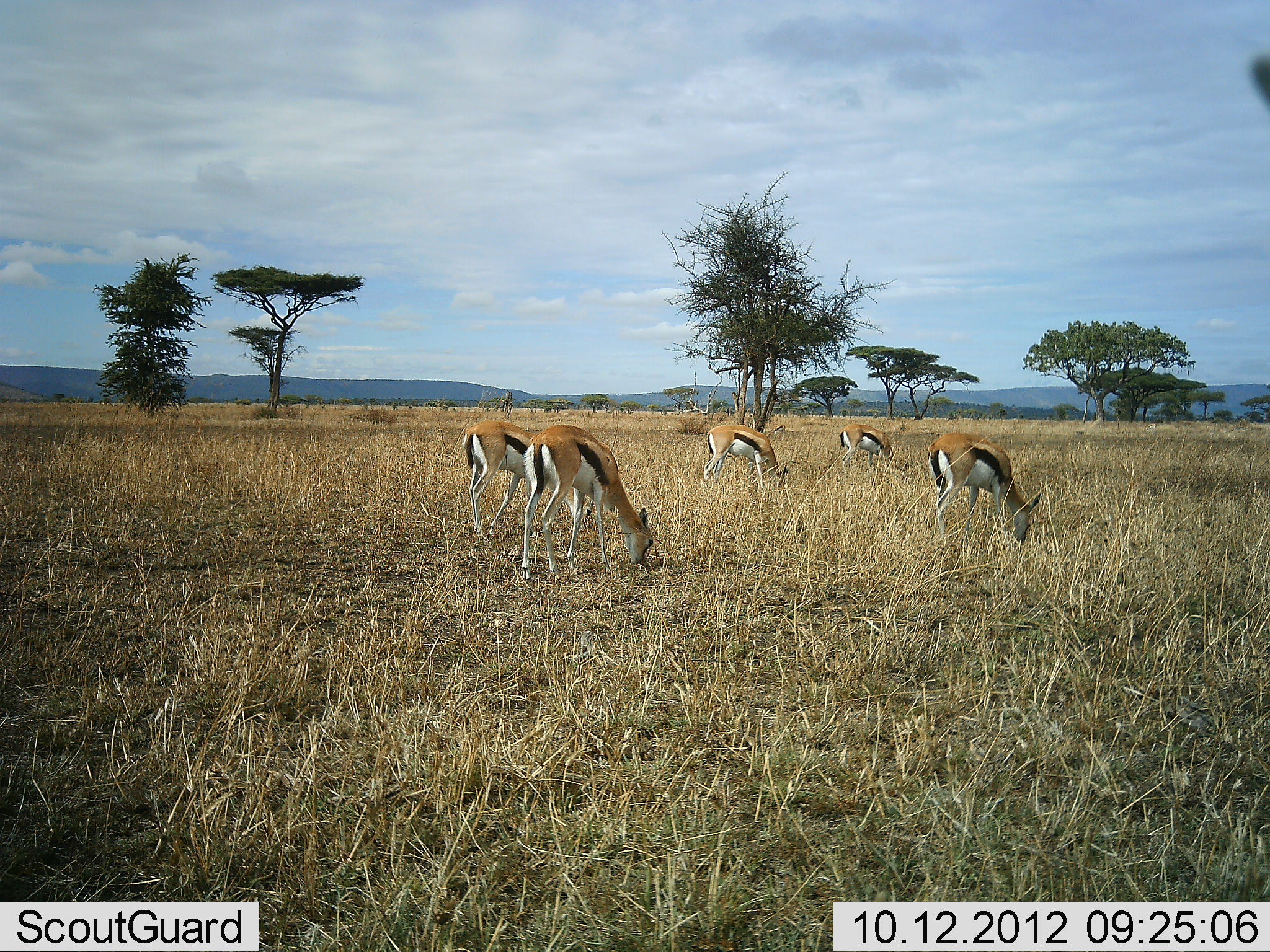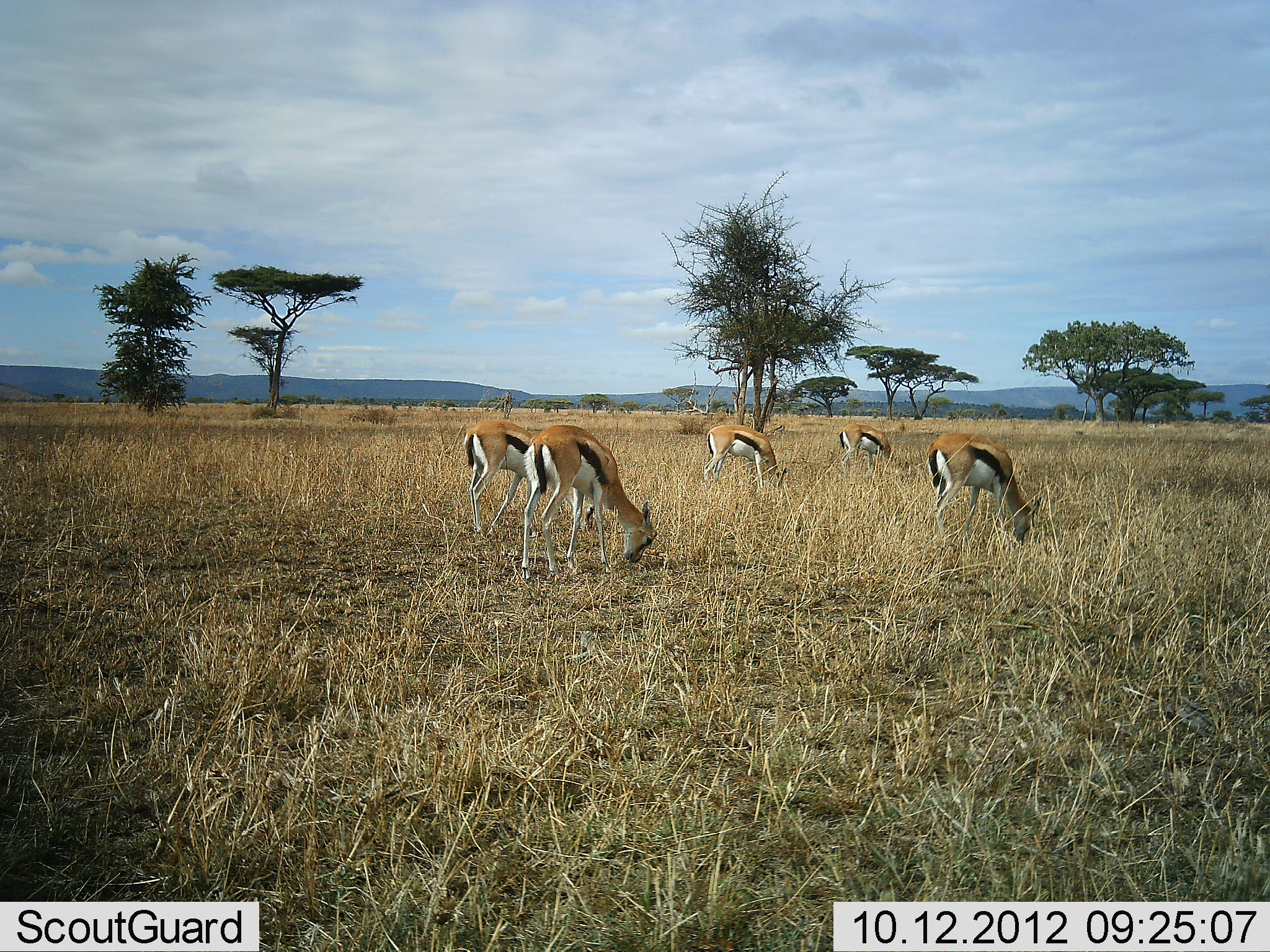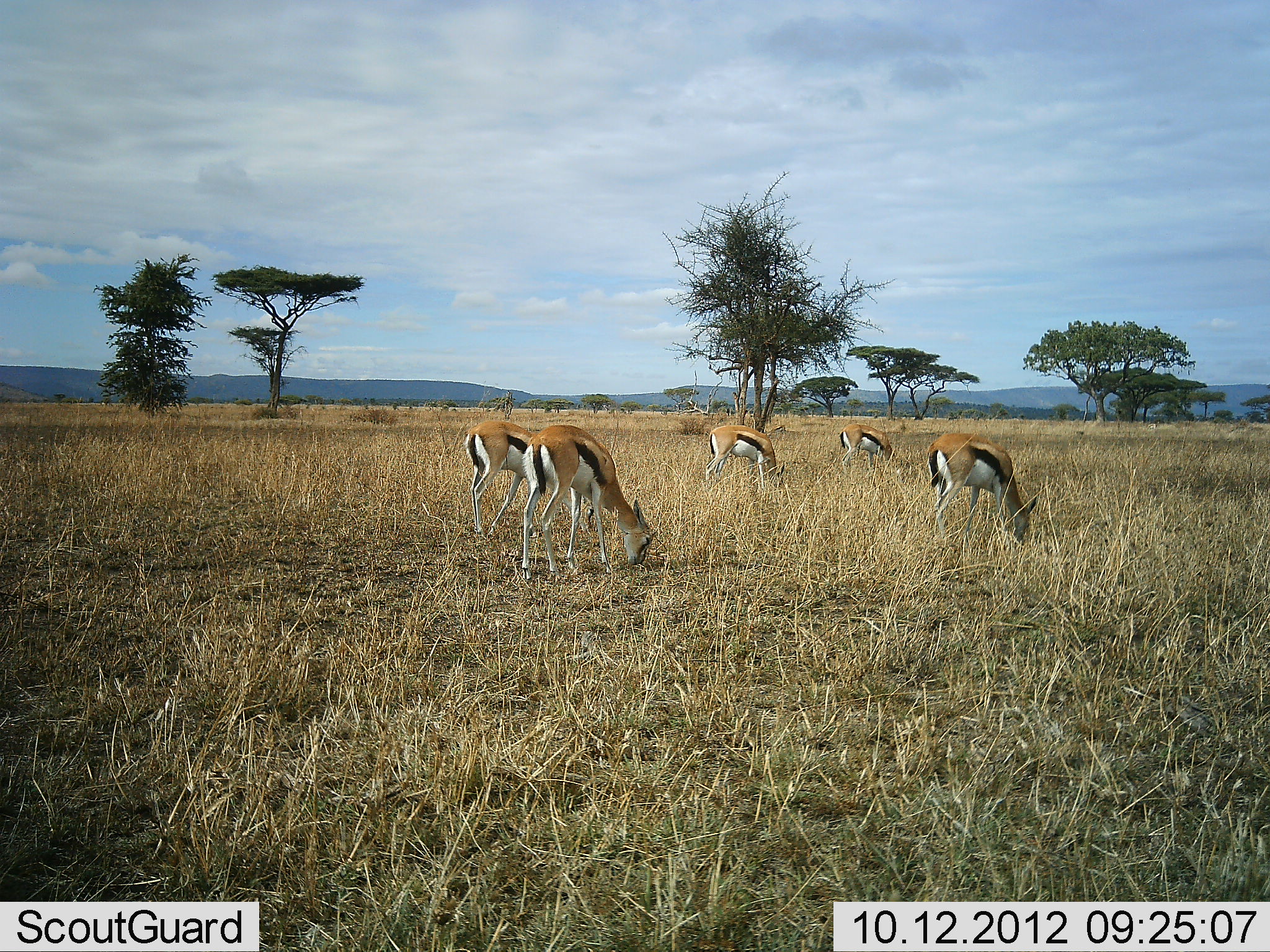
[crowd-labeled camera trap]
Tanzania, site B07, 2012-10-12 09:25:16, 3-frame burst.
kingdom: Animalia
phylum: Chordata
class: Mammalia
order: Artiodactyla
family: Bovidae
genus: Eudorcas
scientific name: Eudorcas thomsonii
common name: thomson's gazelle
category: gazellethomsons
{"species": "gazellethomsons (thomson's gazelle) (Eudorcas thomsonii)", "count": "5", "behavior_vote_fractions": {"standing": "40%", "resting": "0%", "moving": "0%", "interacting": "0%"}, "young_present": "0%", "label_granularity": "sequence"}